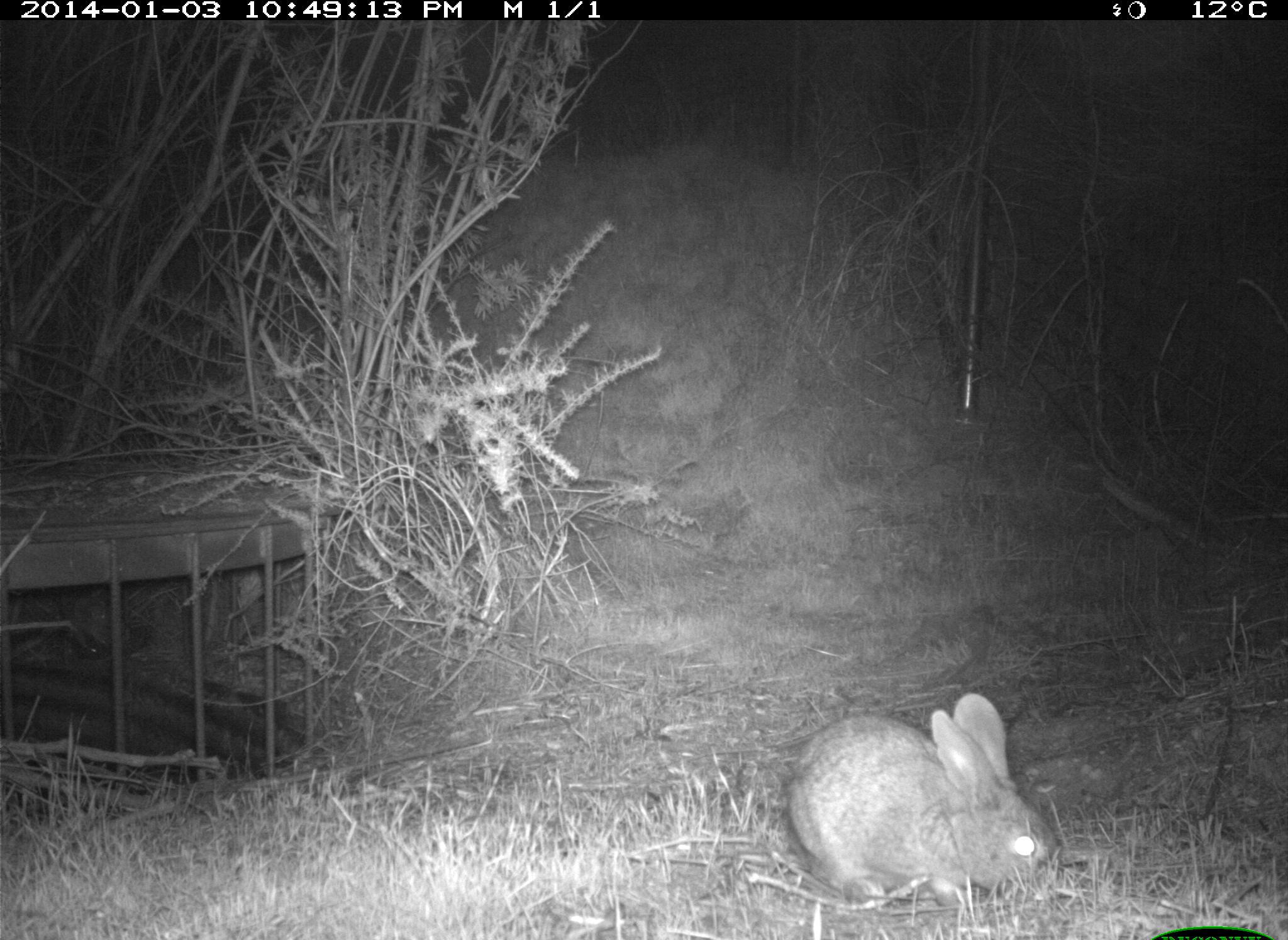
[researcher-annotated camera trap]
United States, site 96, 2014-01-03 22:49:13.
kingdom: Animalia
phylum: Chordata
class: Mammalia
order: Lagomorpha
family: Leporidae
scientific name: Leporidae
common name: rabbits and hares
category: rabbit